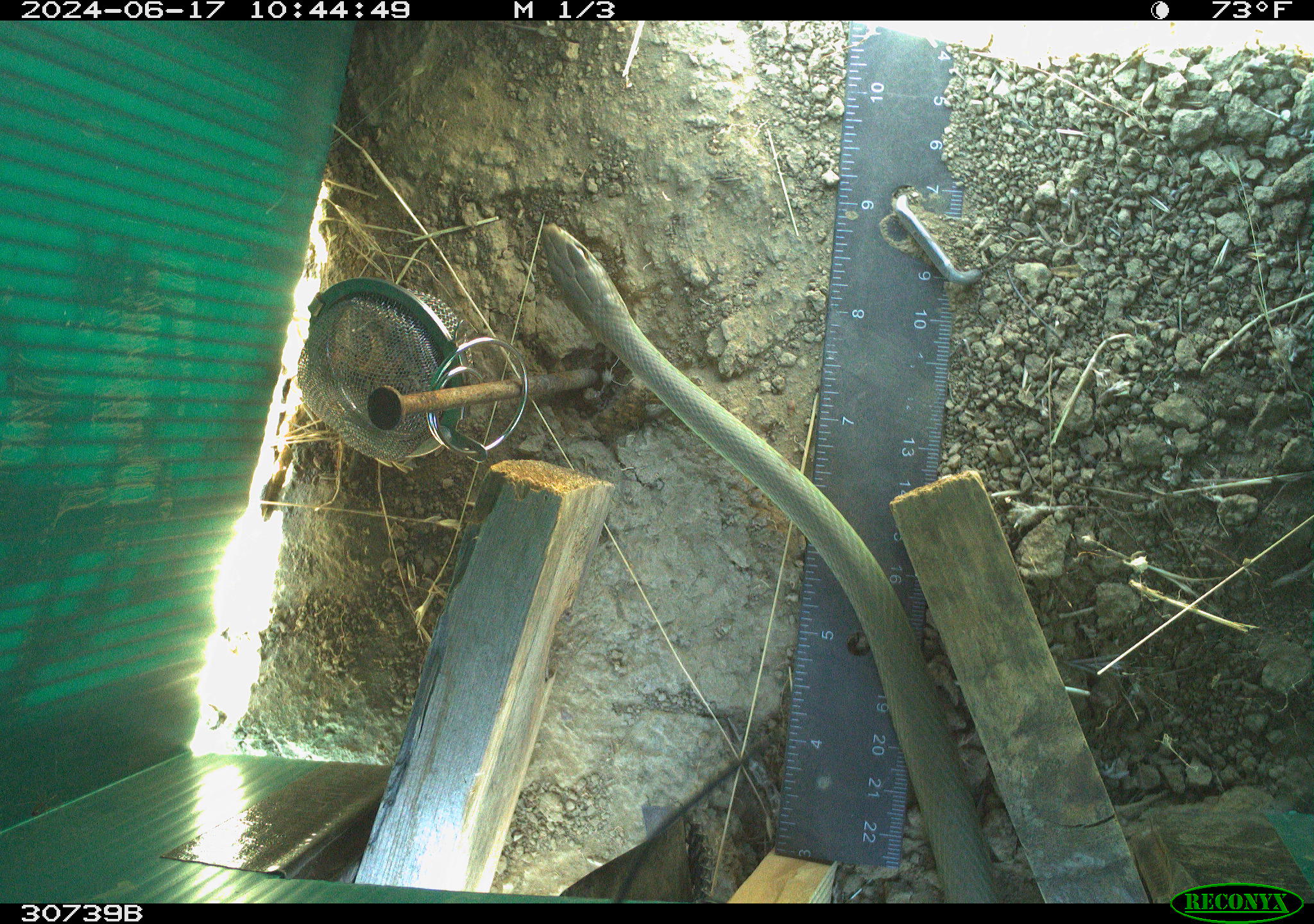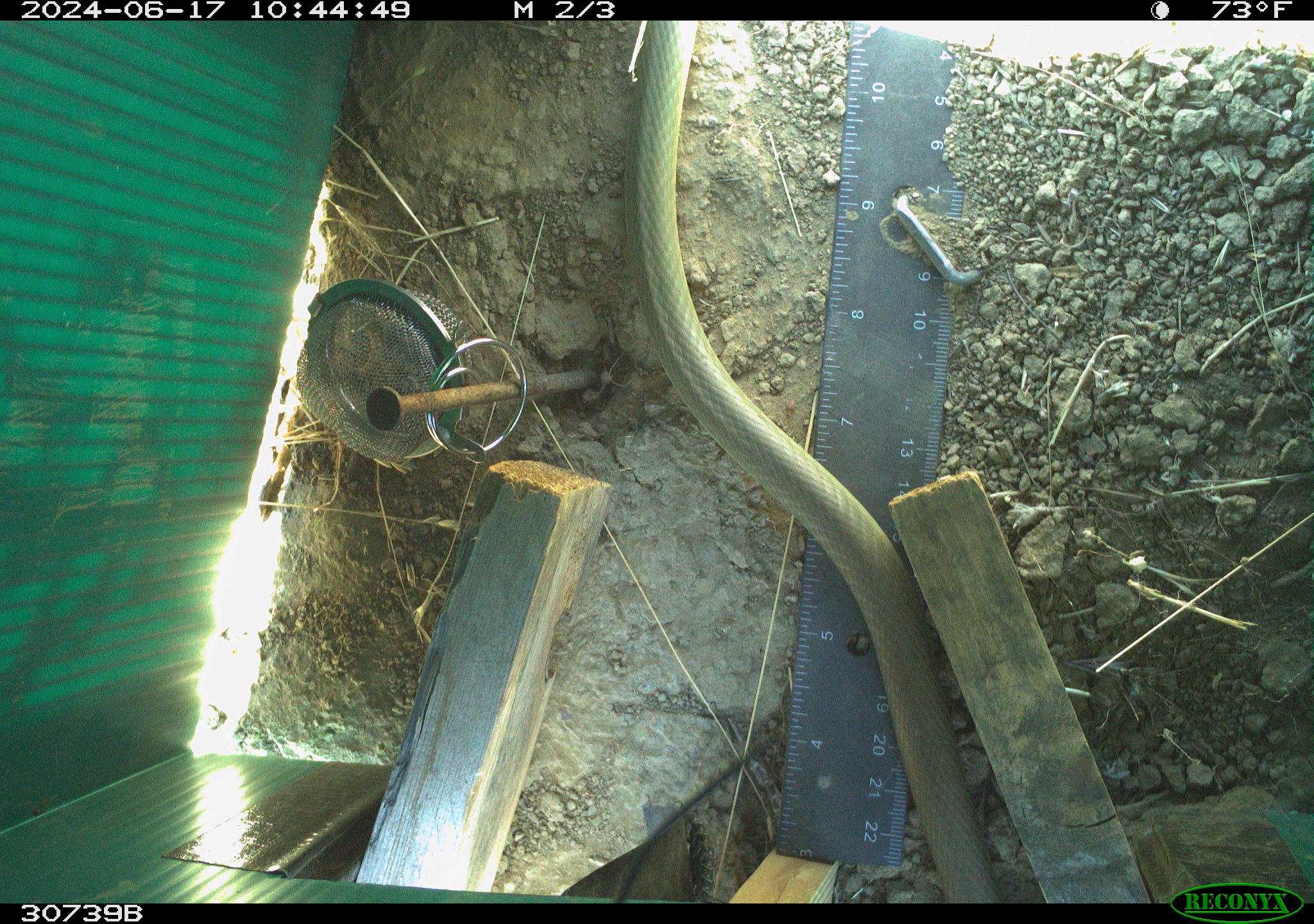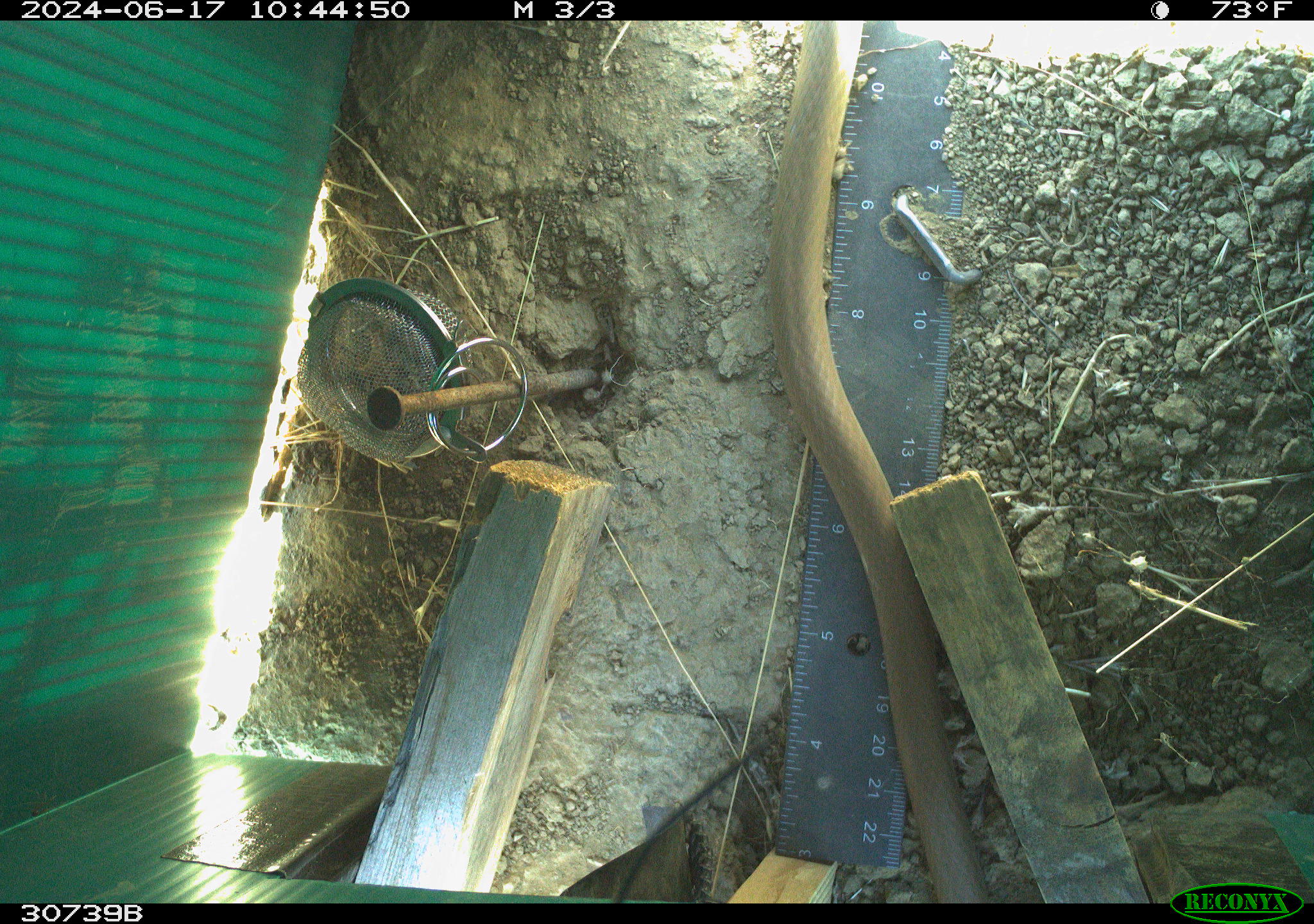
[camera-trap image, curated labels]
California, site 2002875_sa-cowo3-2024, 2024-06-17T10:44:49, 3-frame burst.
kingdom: Animalia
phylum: Chordata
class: Reptilia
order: Squamata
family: Colubridae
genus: Coluber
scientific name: Coluber constrictor mormon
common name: western yellow-bellied racer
Western yellow-bellied racer (Coluber constrictor mormon).